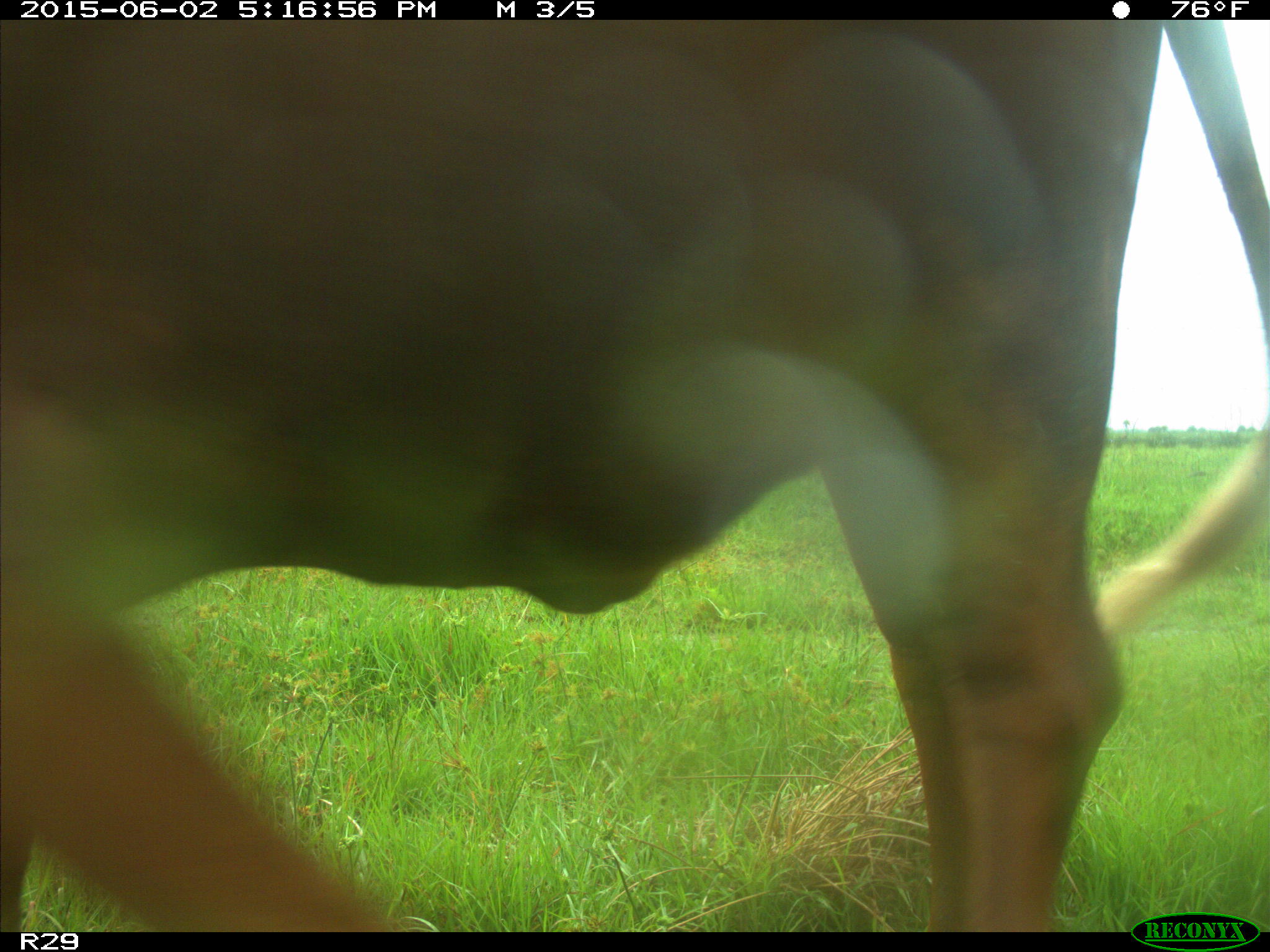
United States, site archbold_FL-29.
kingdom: Animalia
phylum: Chordata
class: Mammalia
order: Artiodactyla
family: Bovidae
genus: Bos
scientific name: Bos taurus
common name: domestic cow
Bos taurus (domestic cow).